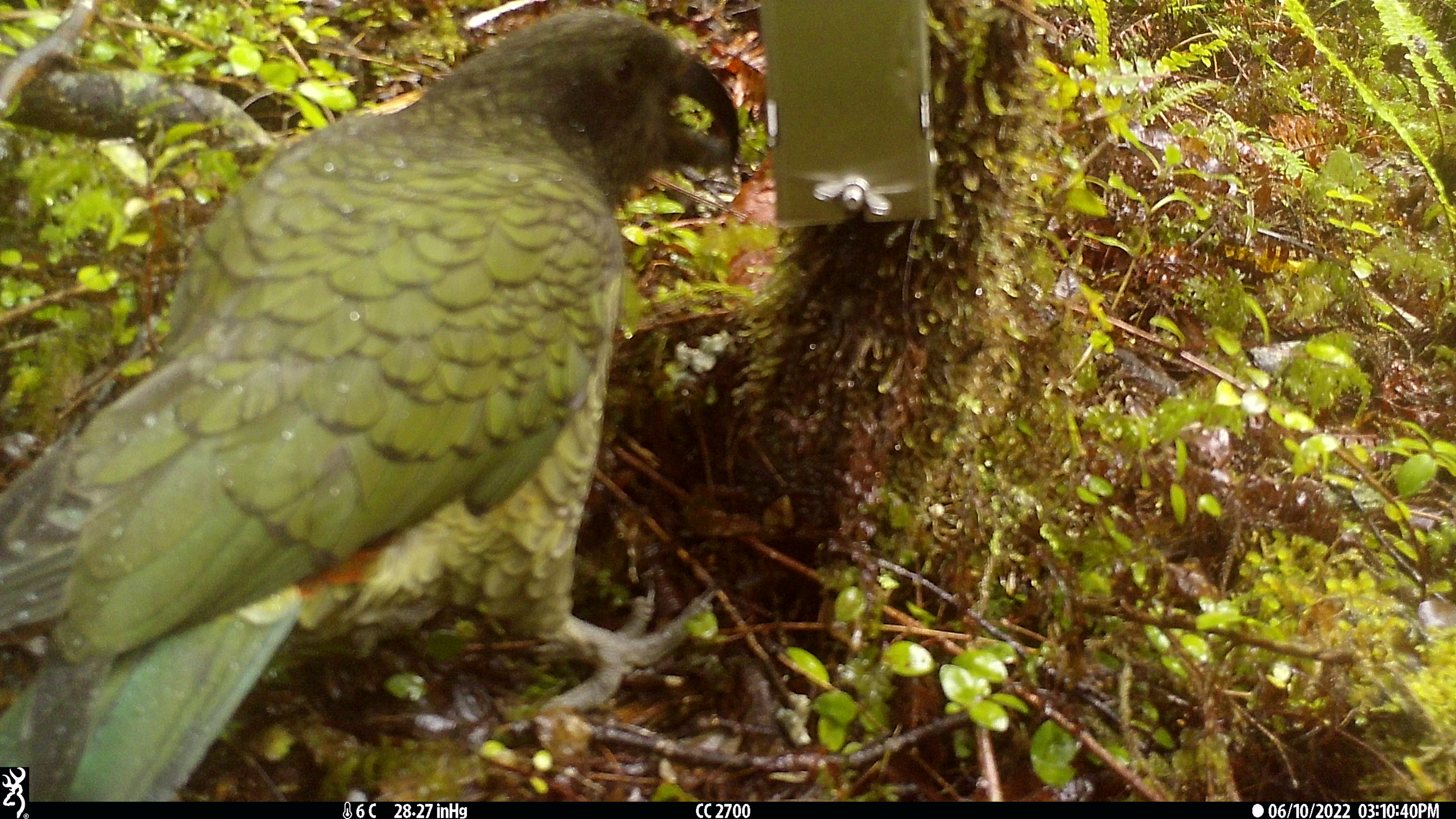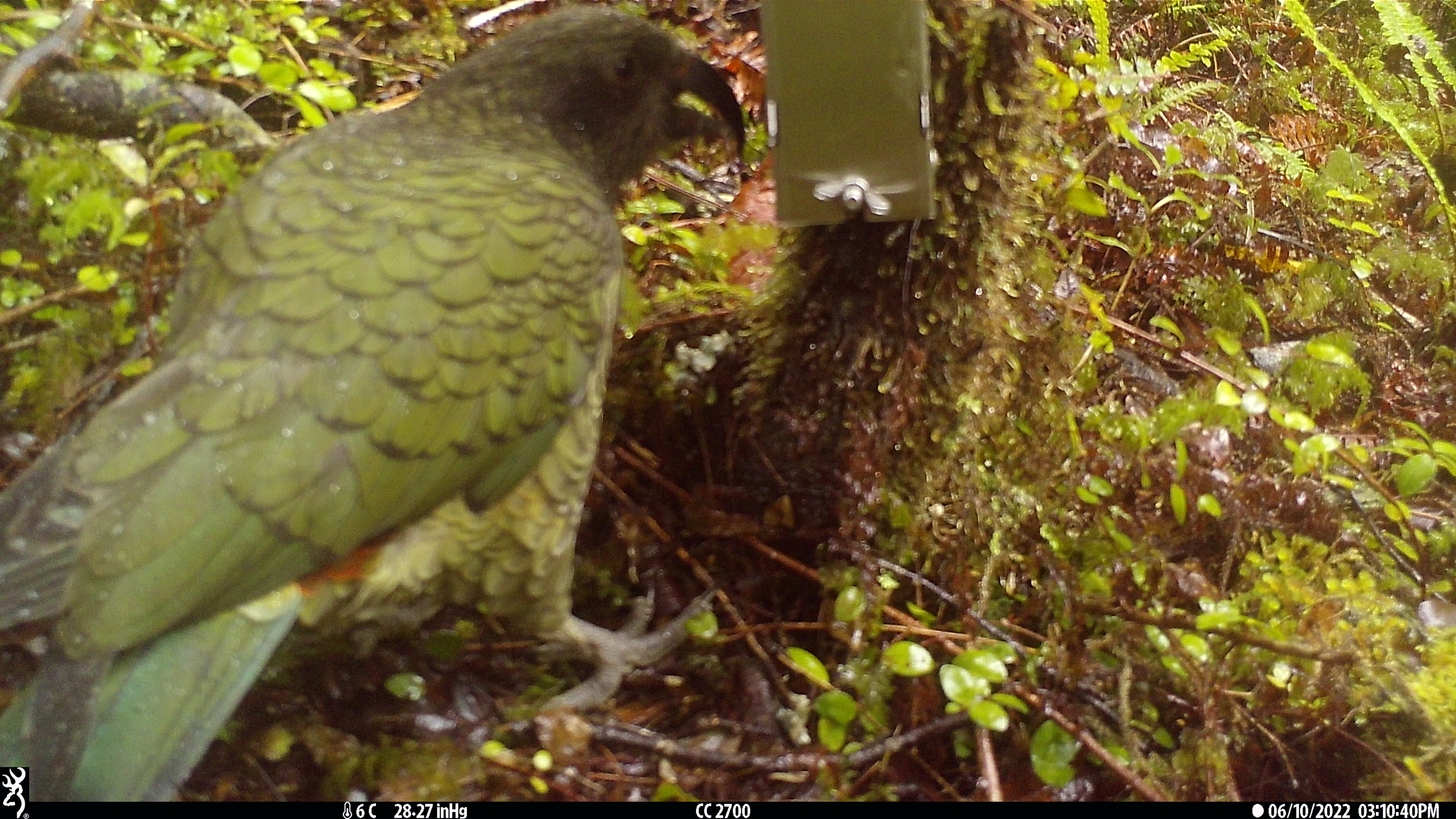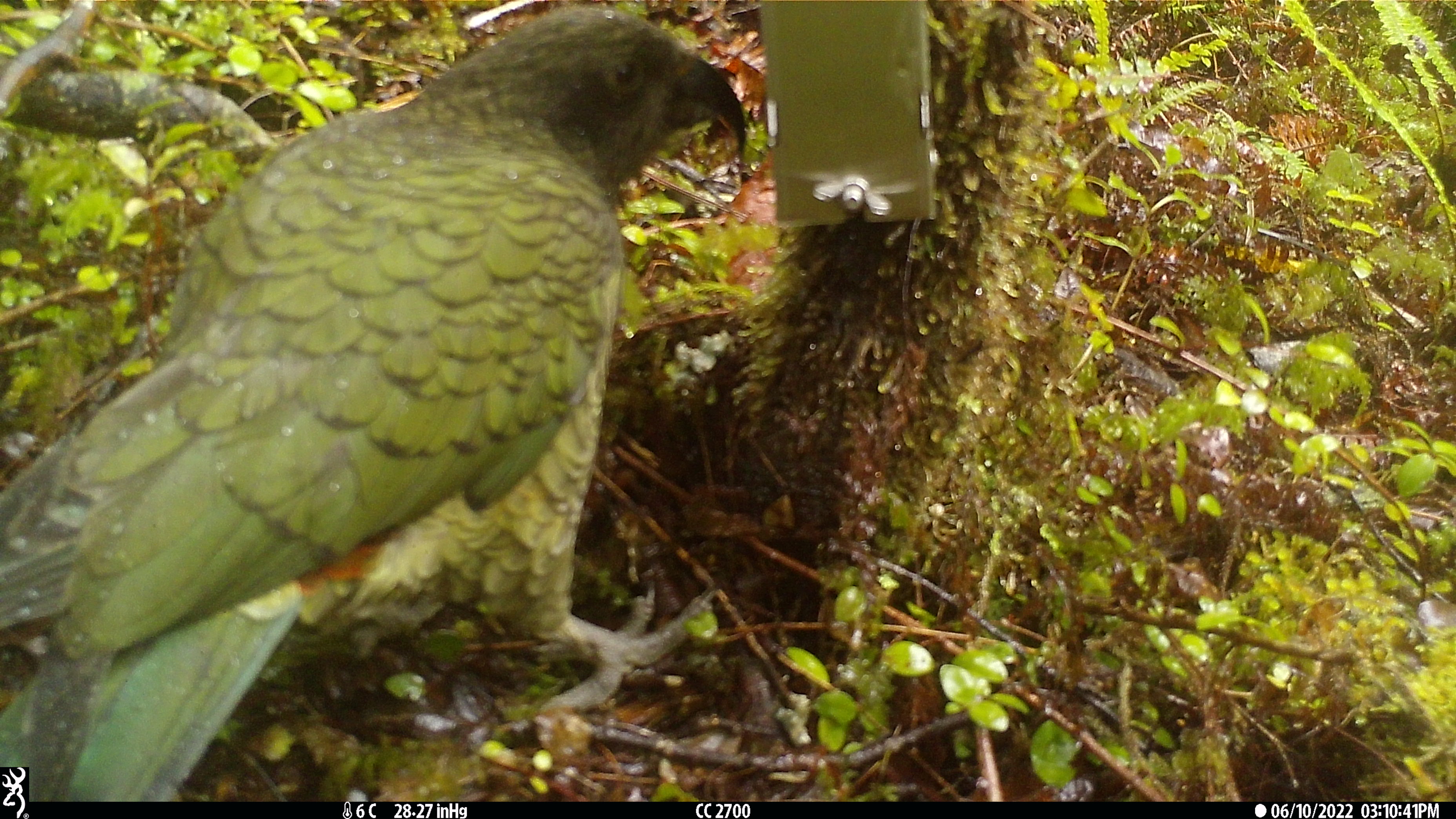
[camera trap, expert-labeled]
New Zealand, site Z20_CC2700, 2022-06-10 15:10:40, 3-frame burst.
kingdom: Animalia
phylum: Chordata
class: Aves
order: Psittaciformes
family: Strigopidae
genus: Nestor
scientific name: Nestor notabilis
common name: kea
Kea (Nestor notabilis).